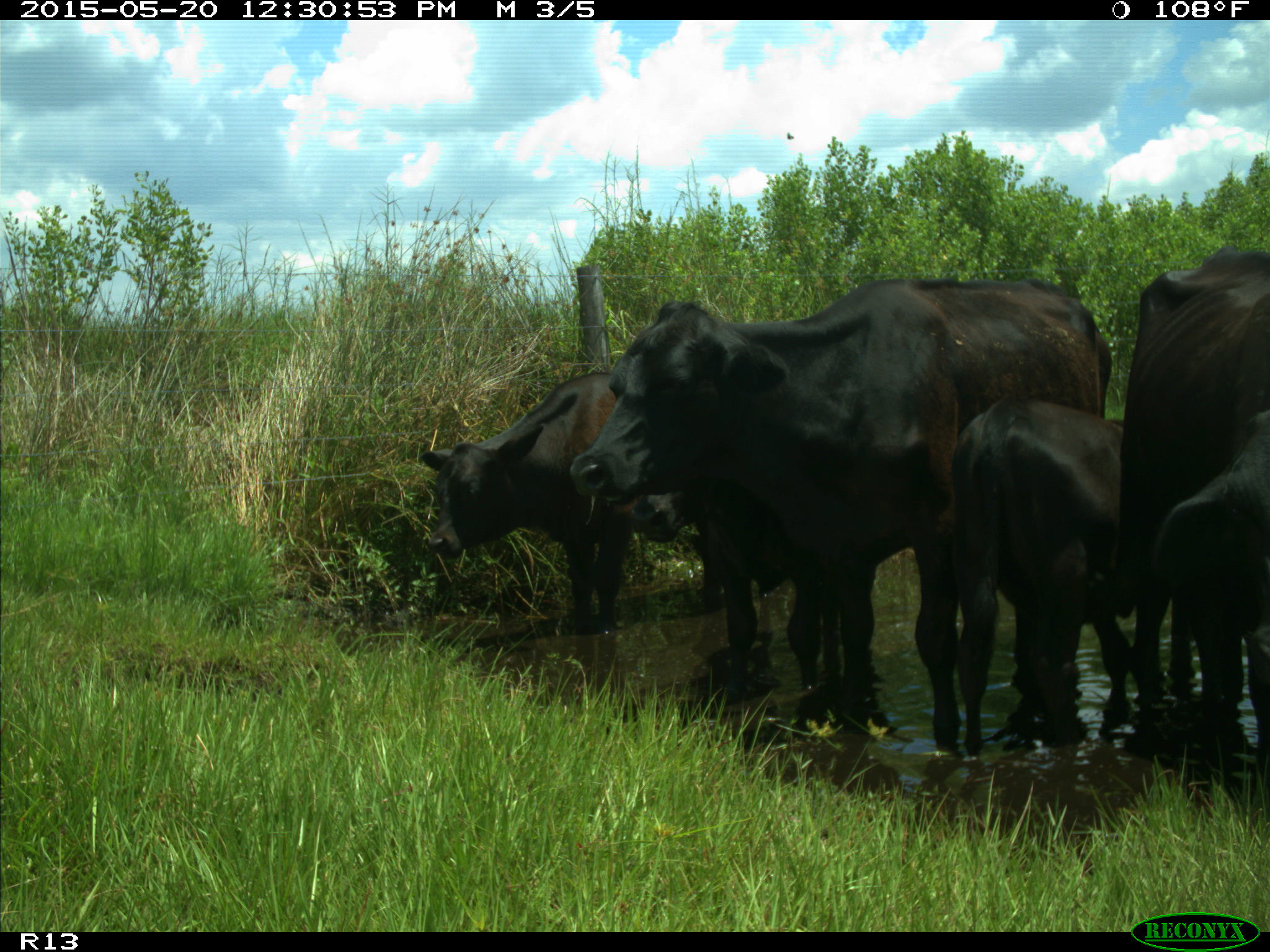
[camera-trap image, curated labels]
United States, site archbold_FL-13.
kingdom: Animalia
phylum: Chordata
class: Mammalia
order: Artiodactyla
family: Bovidae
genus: Bos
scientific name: Bos taurus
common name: domestic cow